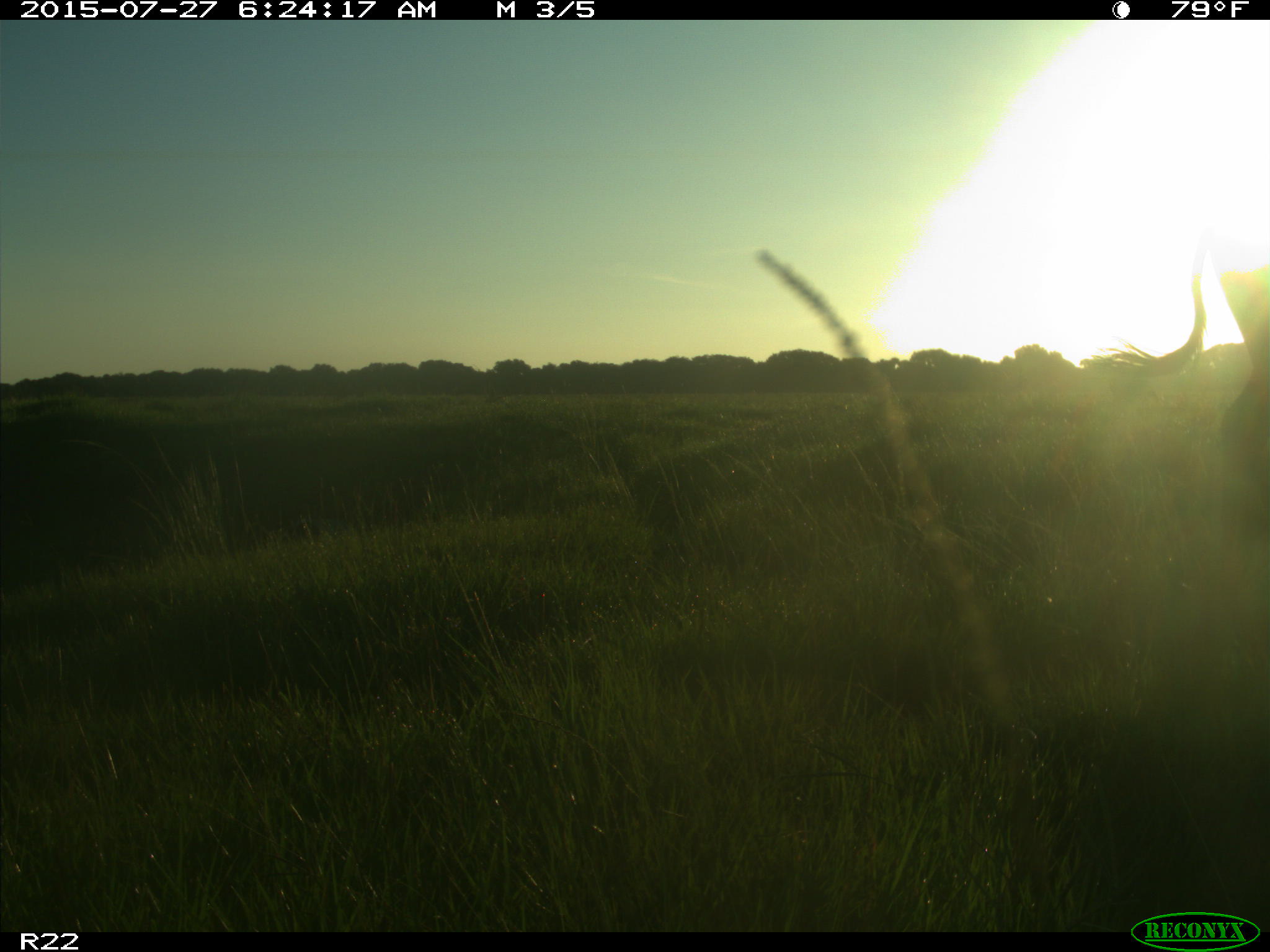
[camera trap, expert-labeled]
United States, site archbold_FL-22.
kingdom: Animalia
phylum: Chordata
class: Mammalia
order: Artiodactyla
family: Suidae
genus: Sus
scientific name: Sus scrofa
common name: wild boar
Sus scrofa (wild boar).